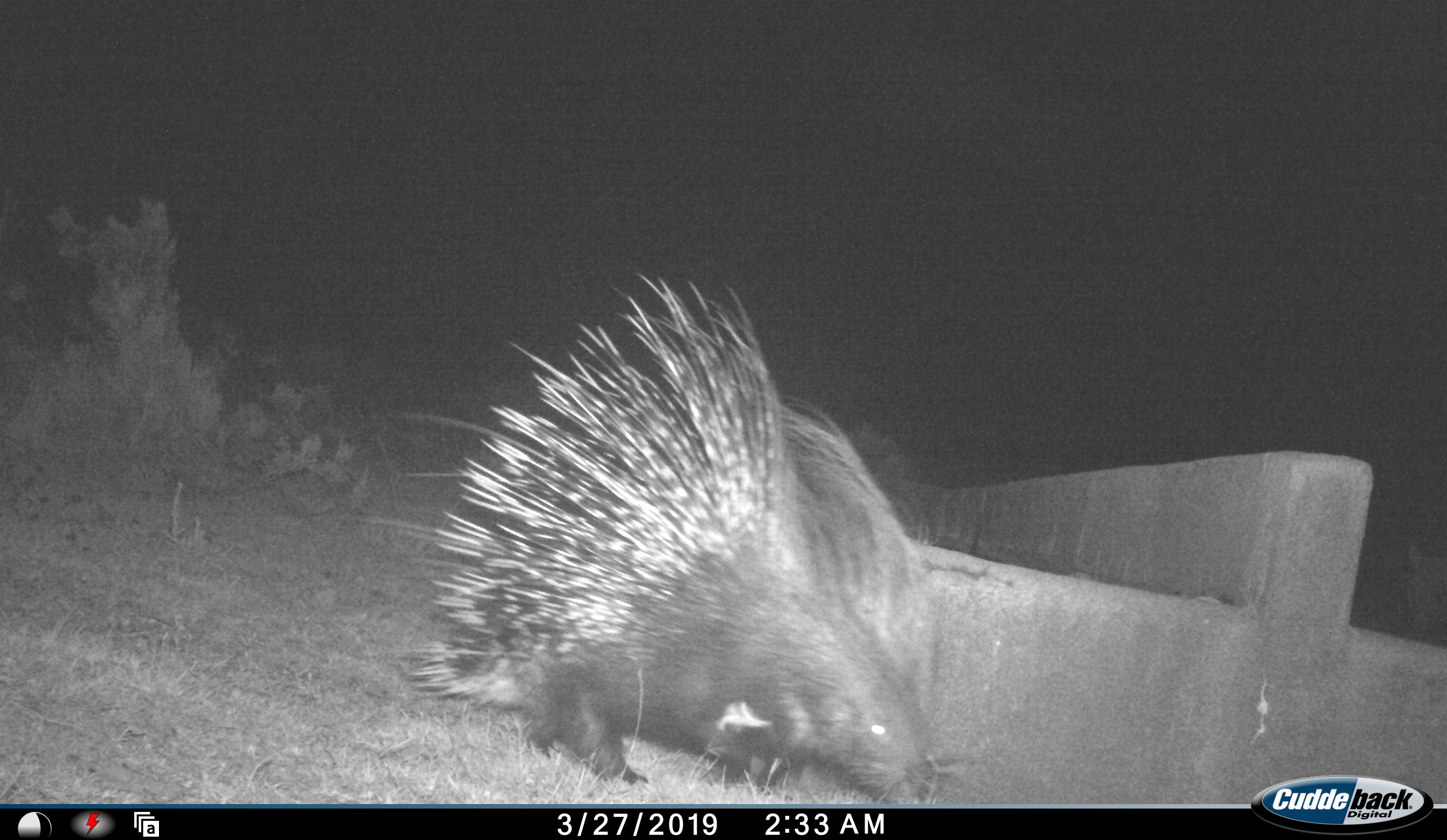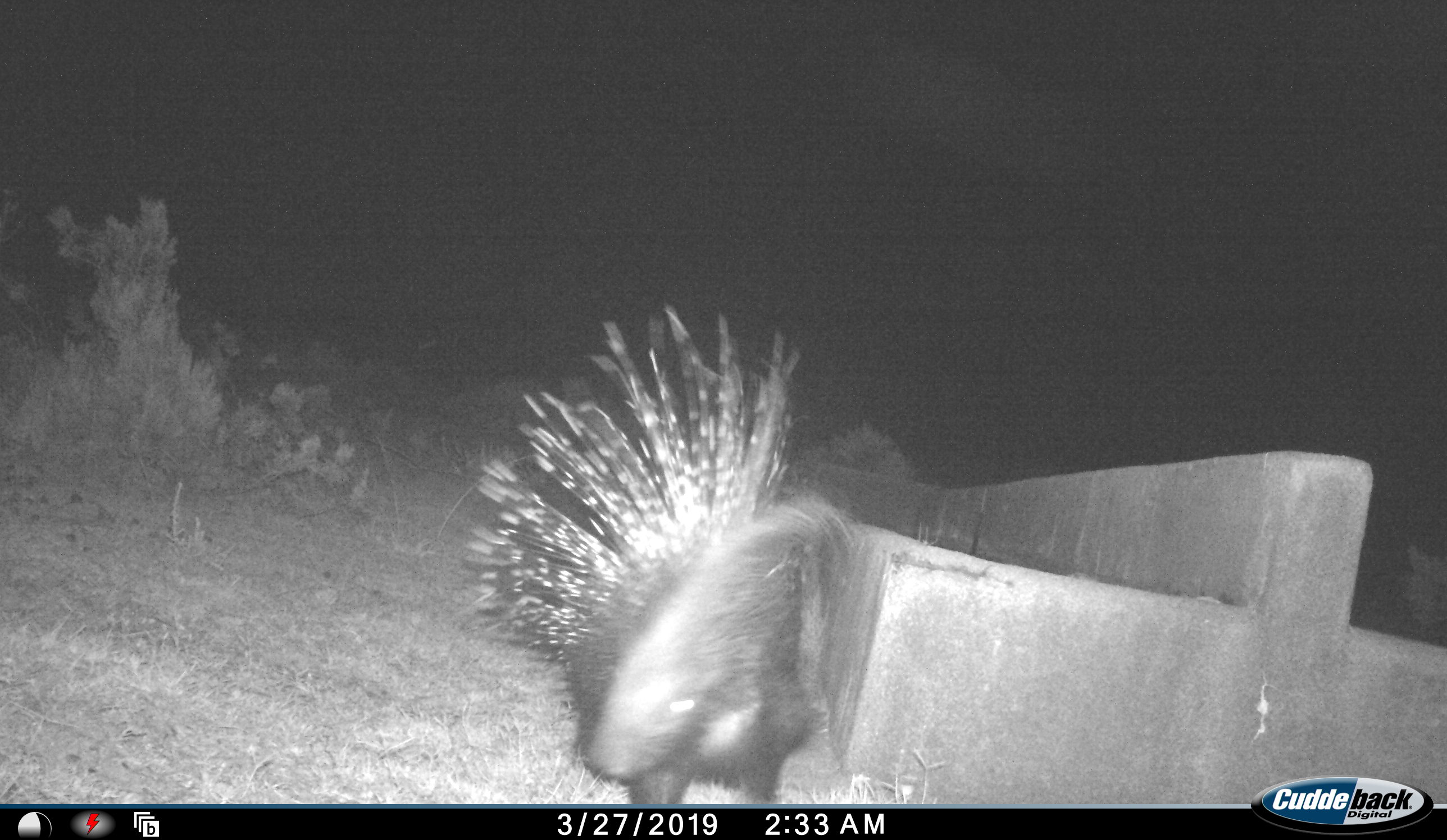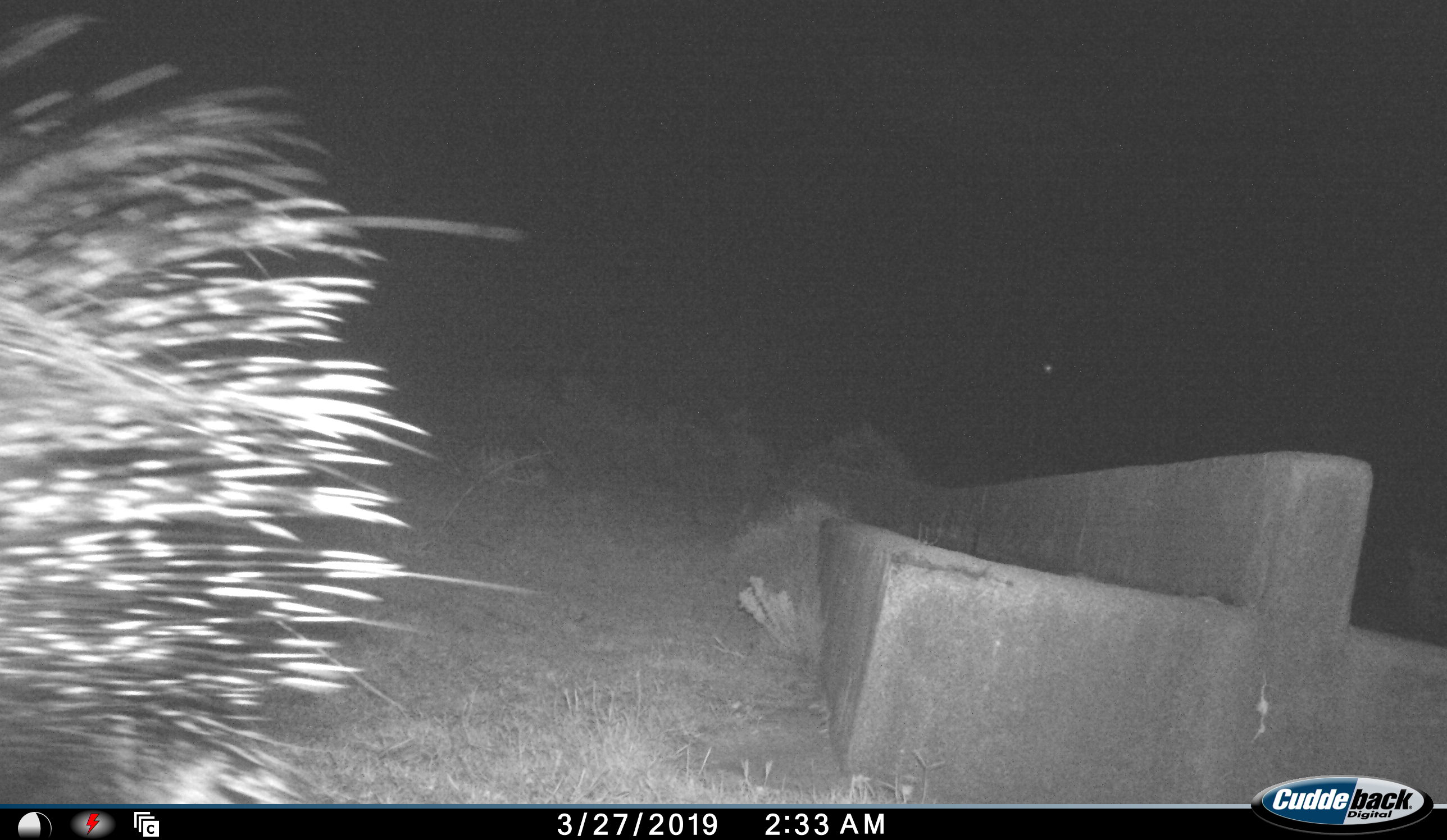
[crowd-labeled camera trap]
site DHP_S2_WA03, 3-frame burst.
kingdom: Animalia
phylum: Chordata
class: Mammalia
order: Rodentia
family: Hystricidae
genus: Hystrix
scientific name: Hystrix cristata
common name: crested porcupine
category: porcupine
Porcupine (crested porcupine) (Hystrix cristata), count 1. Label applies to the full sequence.